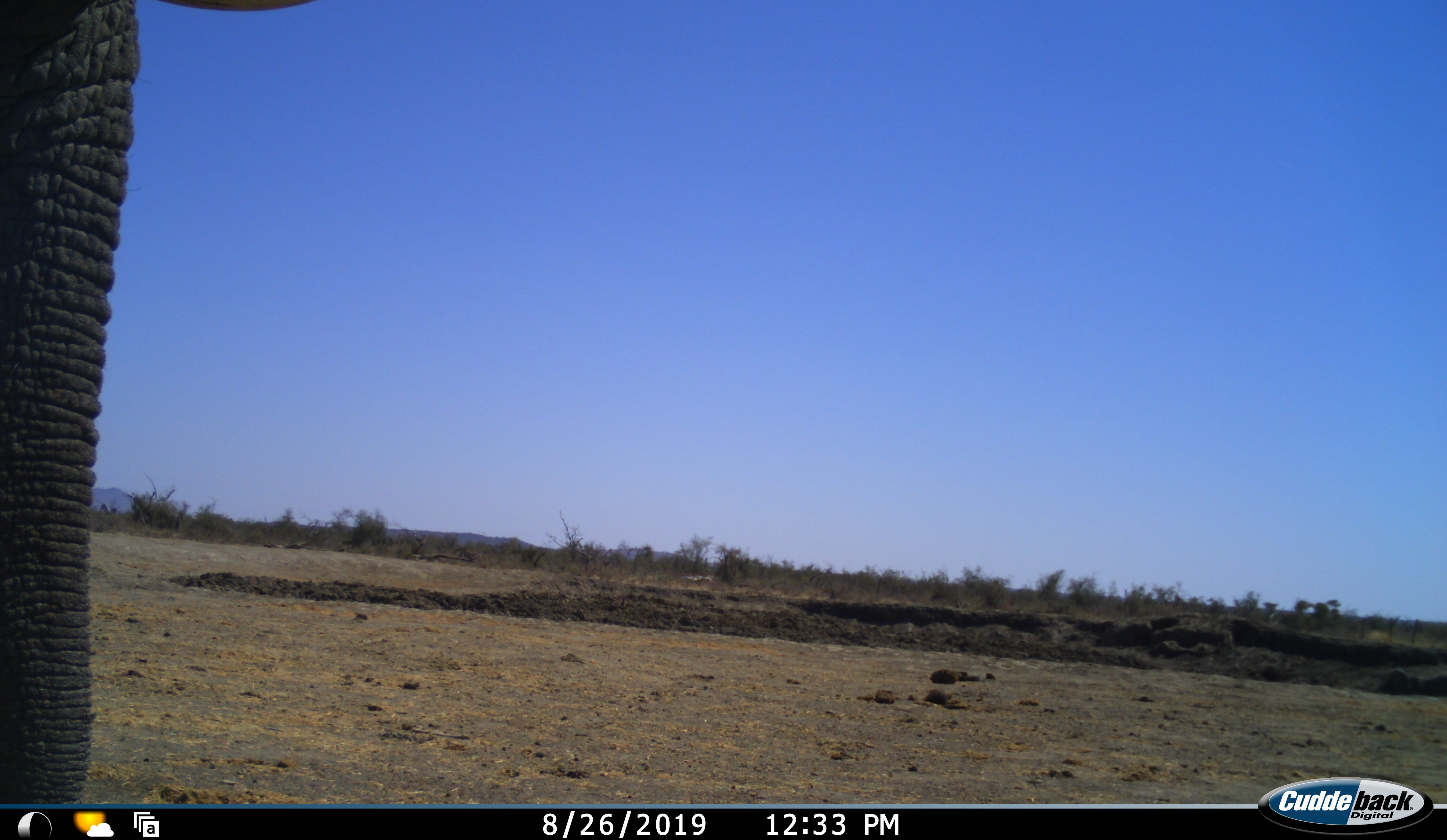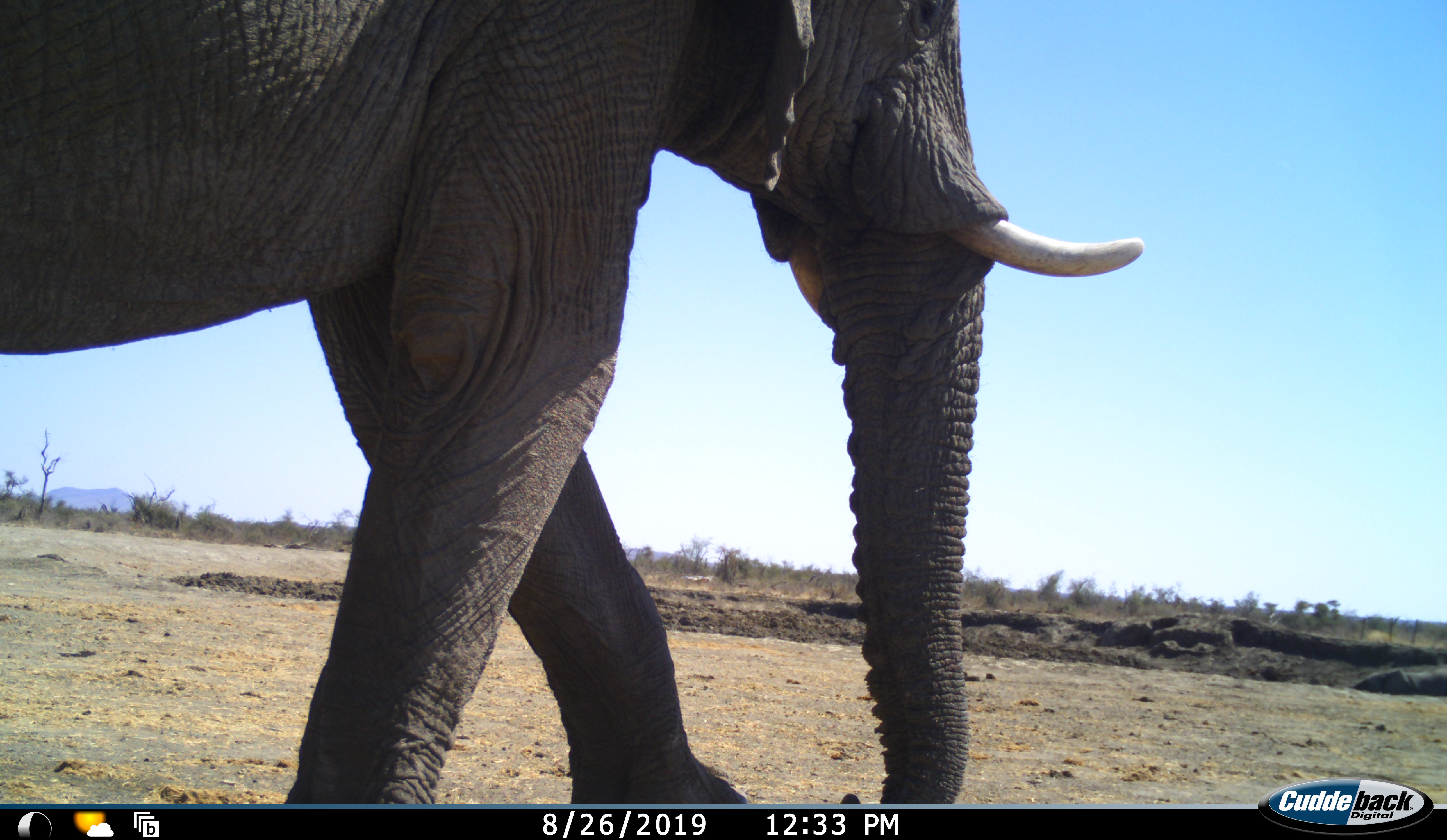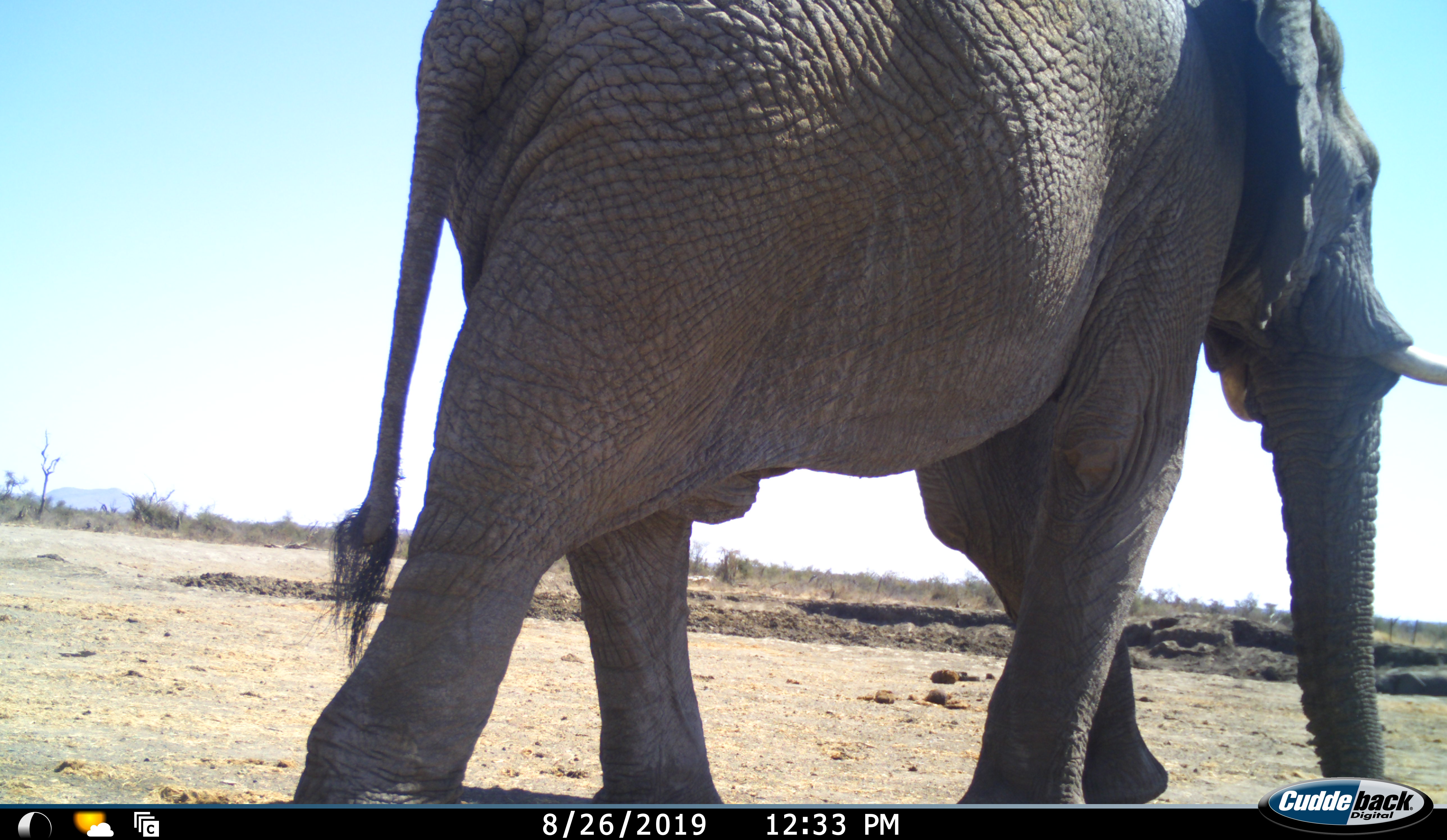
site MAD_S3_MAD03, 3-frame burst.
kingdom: Animalia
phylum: Chordata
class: Mammalia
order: Proboscidea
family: Elephantidae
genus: Loxodonta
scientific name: Loxodonta africana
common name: african bush elephant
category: elephant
Elephant (african bush elephant) (Loxodonta africana), count 1. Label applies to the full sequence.